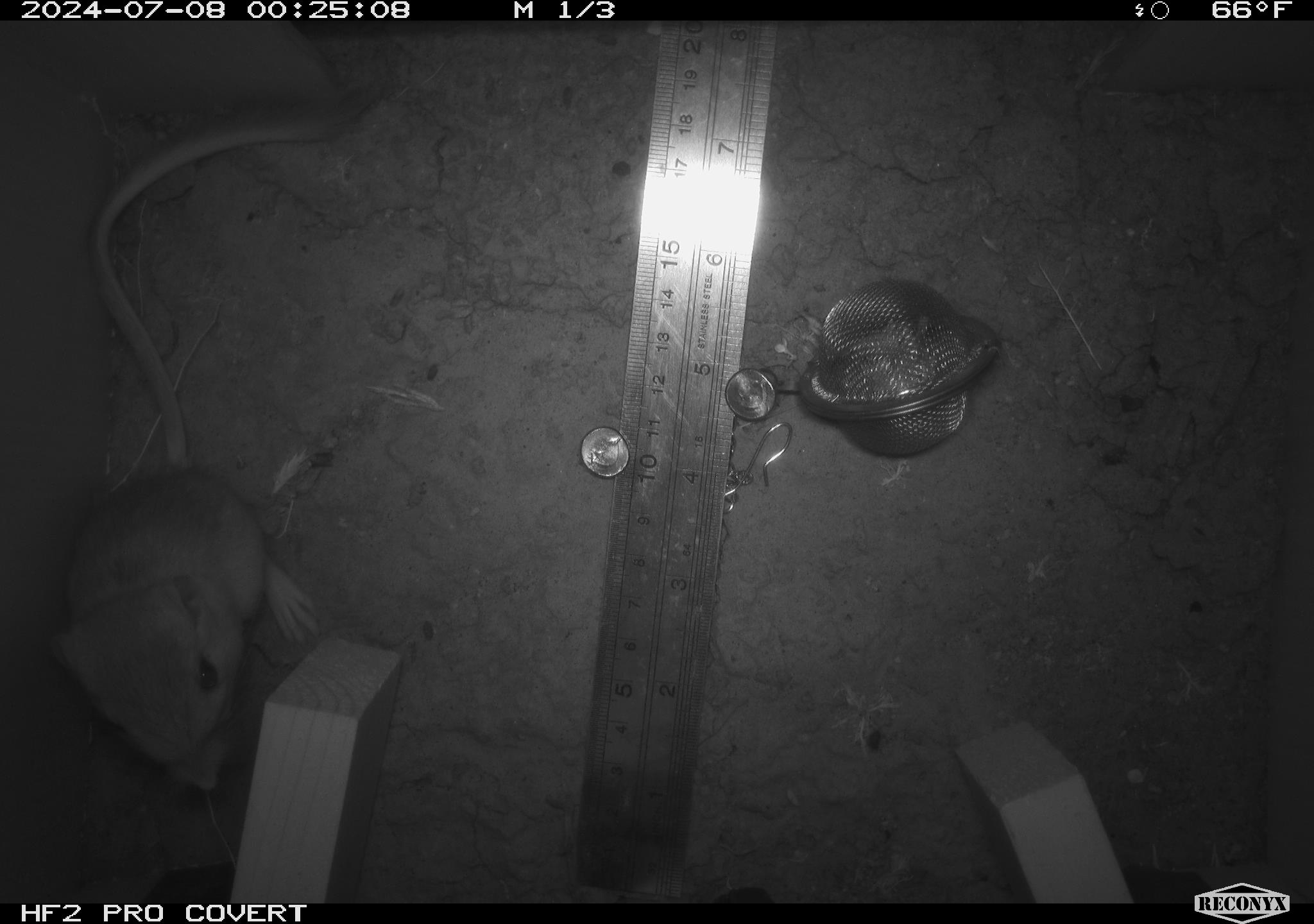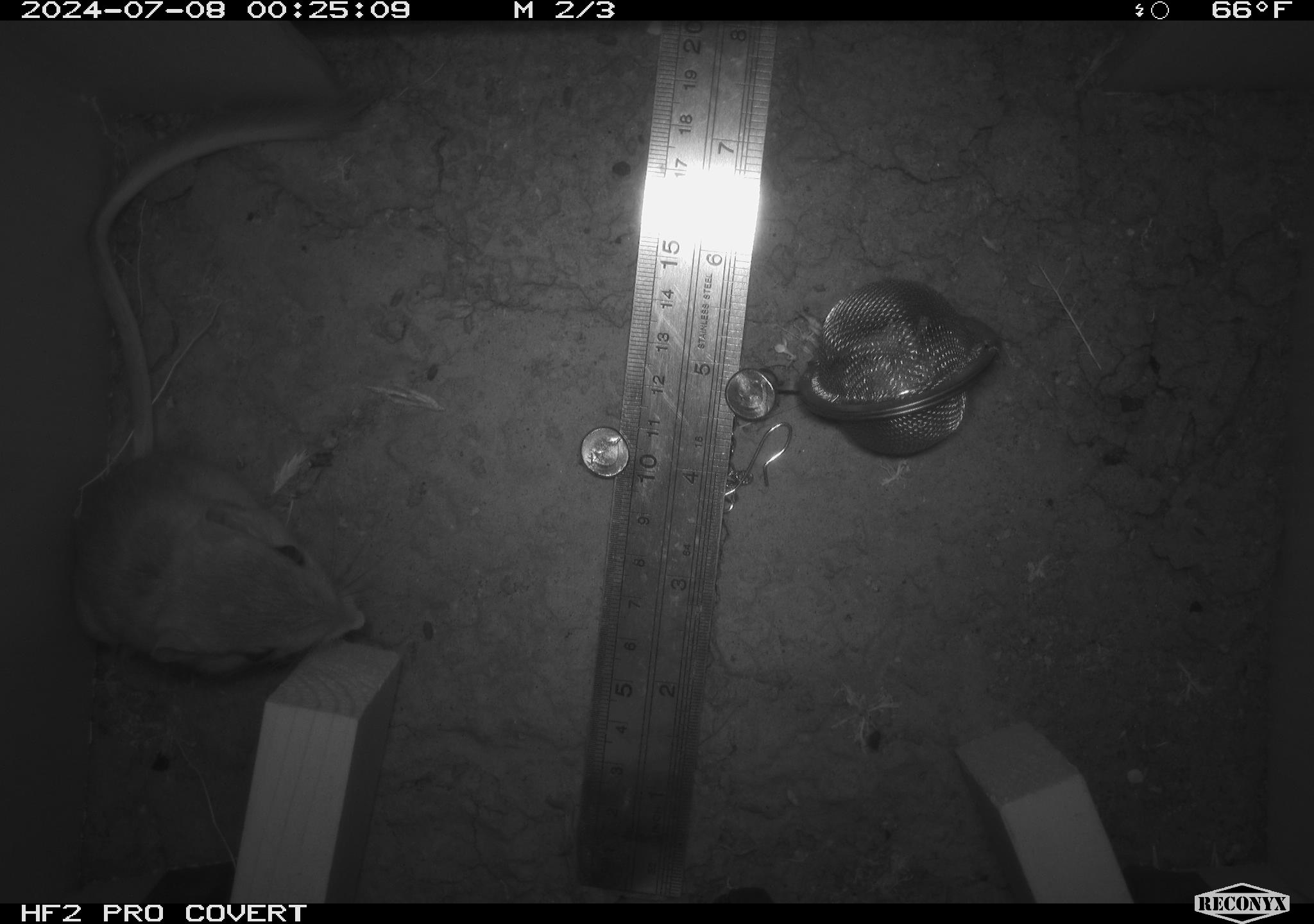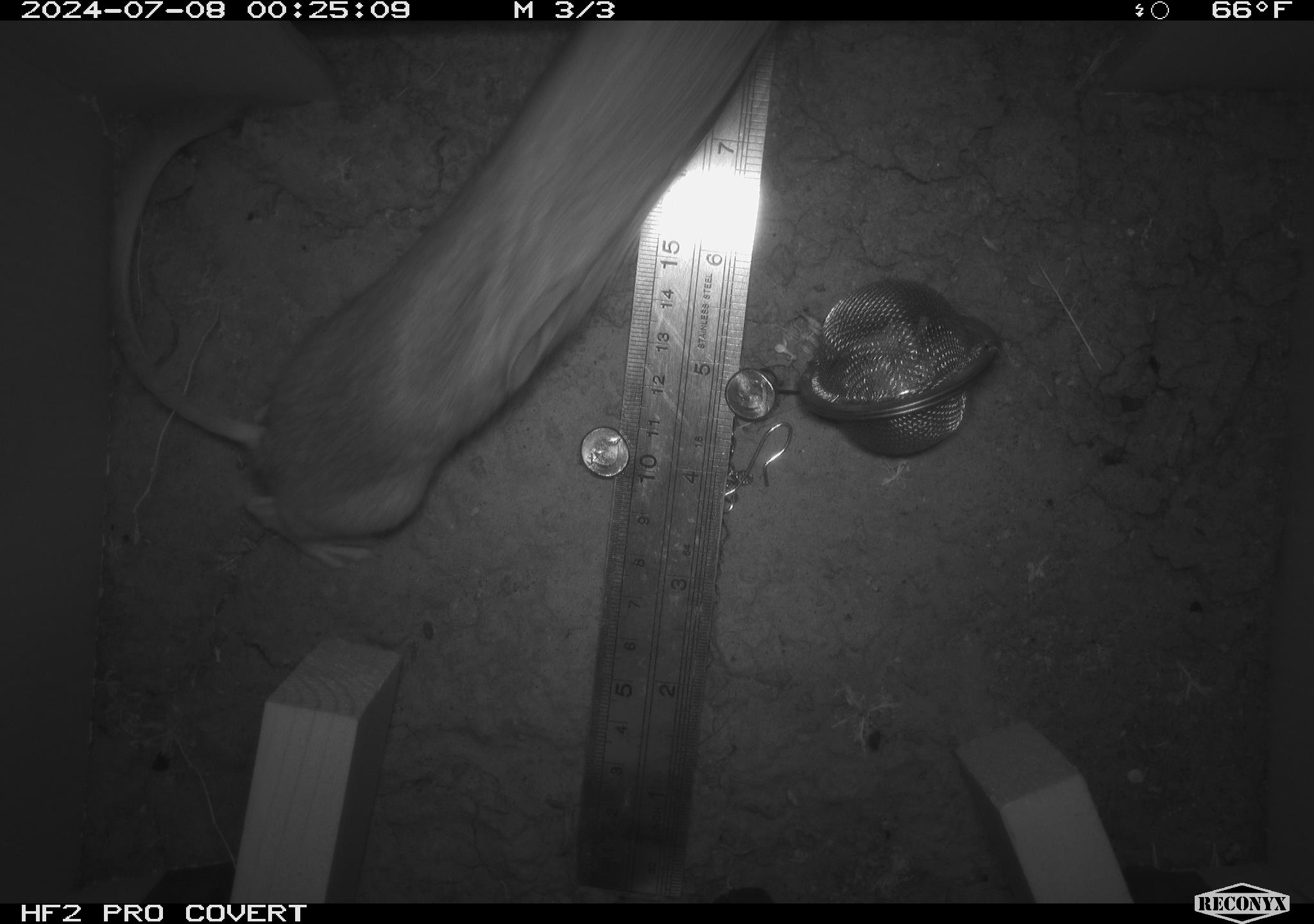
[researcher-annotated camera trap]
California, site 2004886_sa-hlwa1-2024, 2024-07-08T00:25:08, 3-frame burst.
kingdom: Animalia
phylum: Chordata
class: Mammalia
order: Rodentia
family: Heteromyidae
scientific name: Heteromyidae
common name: kangaroo rats and pocket mice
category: heteromyidae family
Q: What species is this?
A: Heteromyidae family (kangaroo rats and pocket mice) (Heteromyidae).